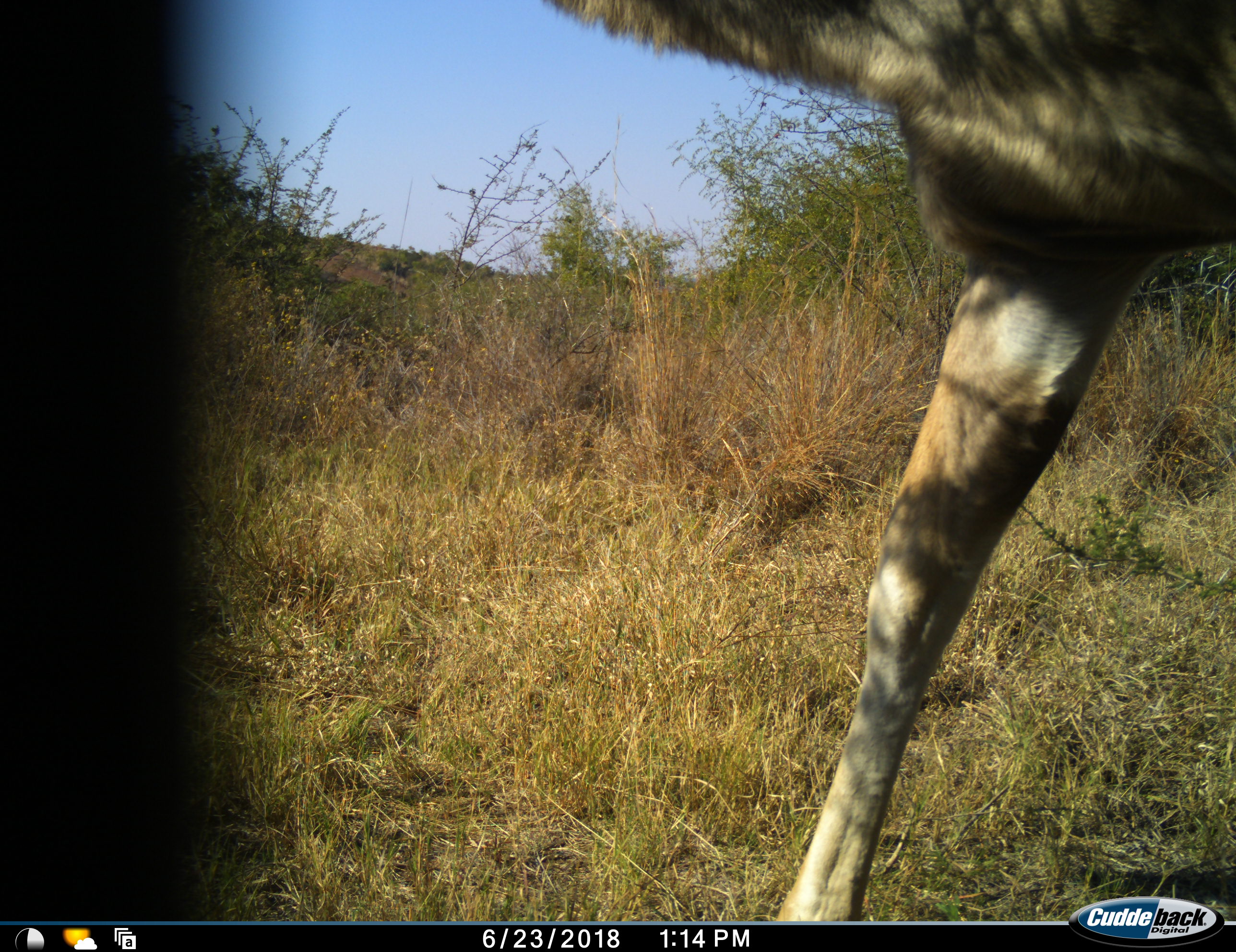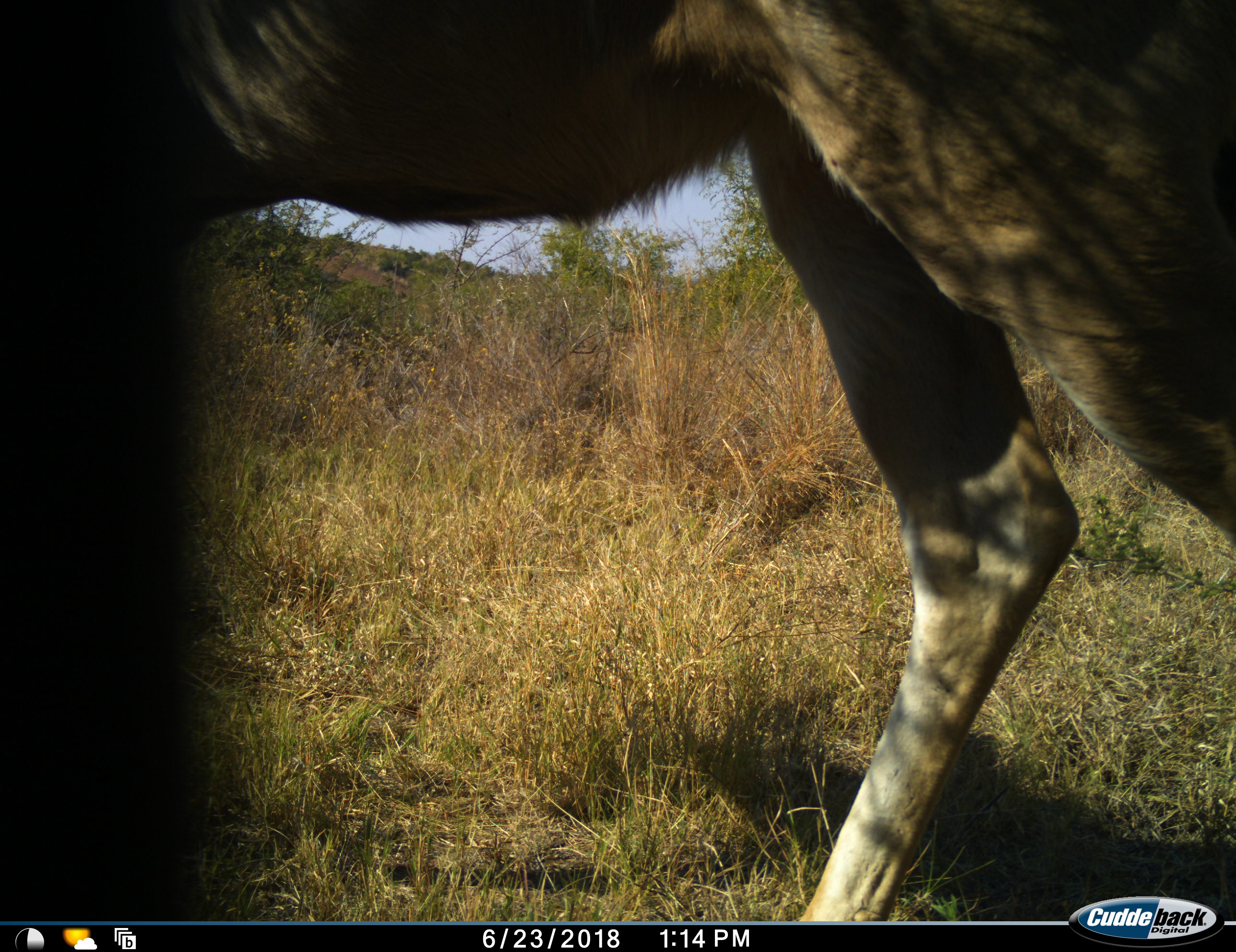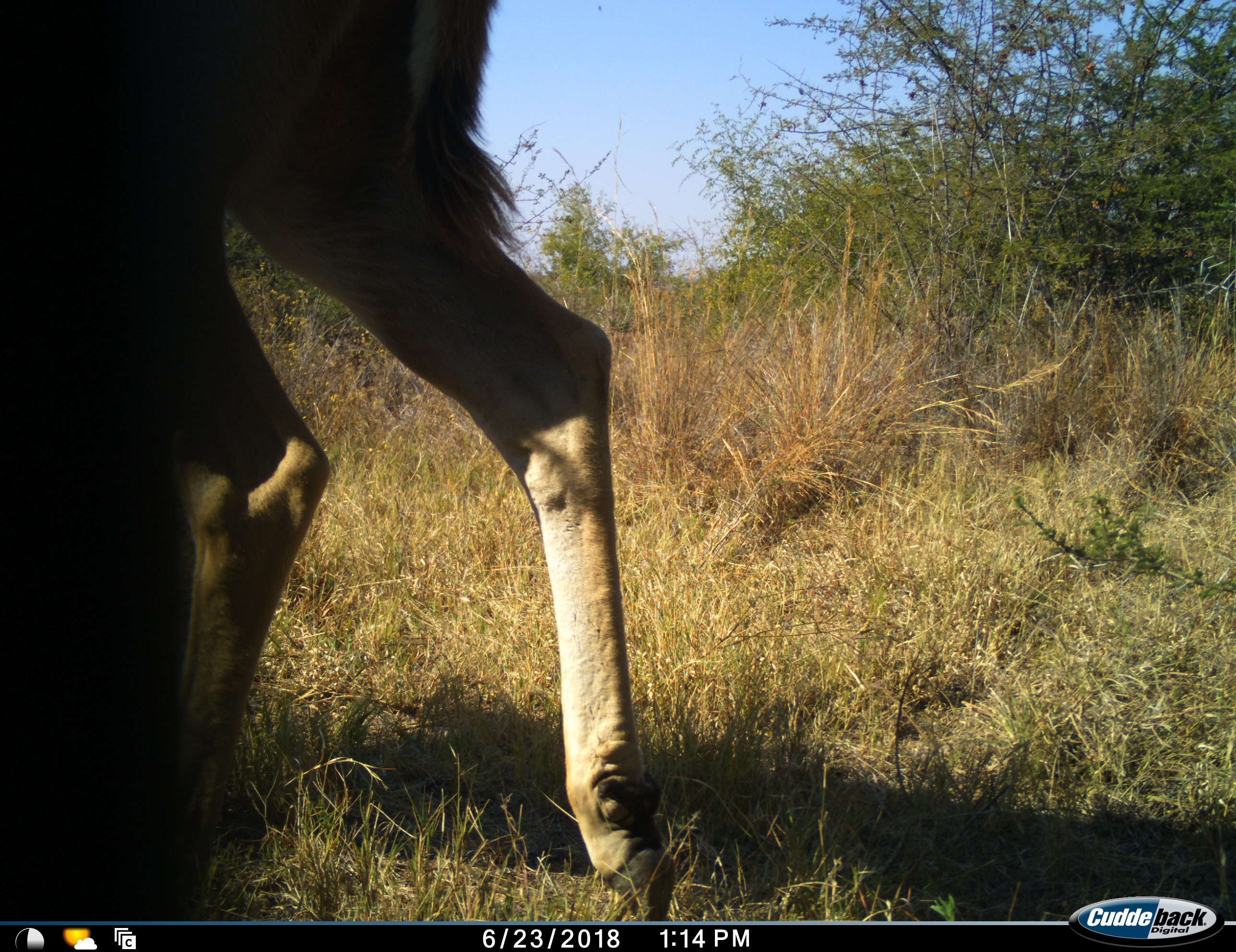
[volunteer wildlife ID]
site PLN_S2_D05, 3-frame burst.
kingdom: Animalia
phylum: Chordata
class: Mammalia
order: Artiodactyla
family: Bovidae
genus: Tragelaphus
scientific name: Tragelaphus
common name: kudu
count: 1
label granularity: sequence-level